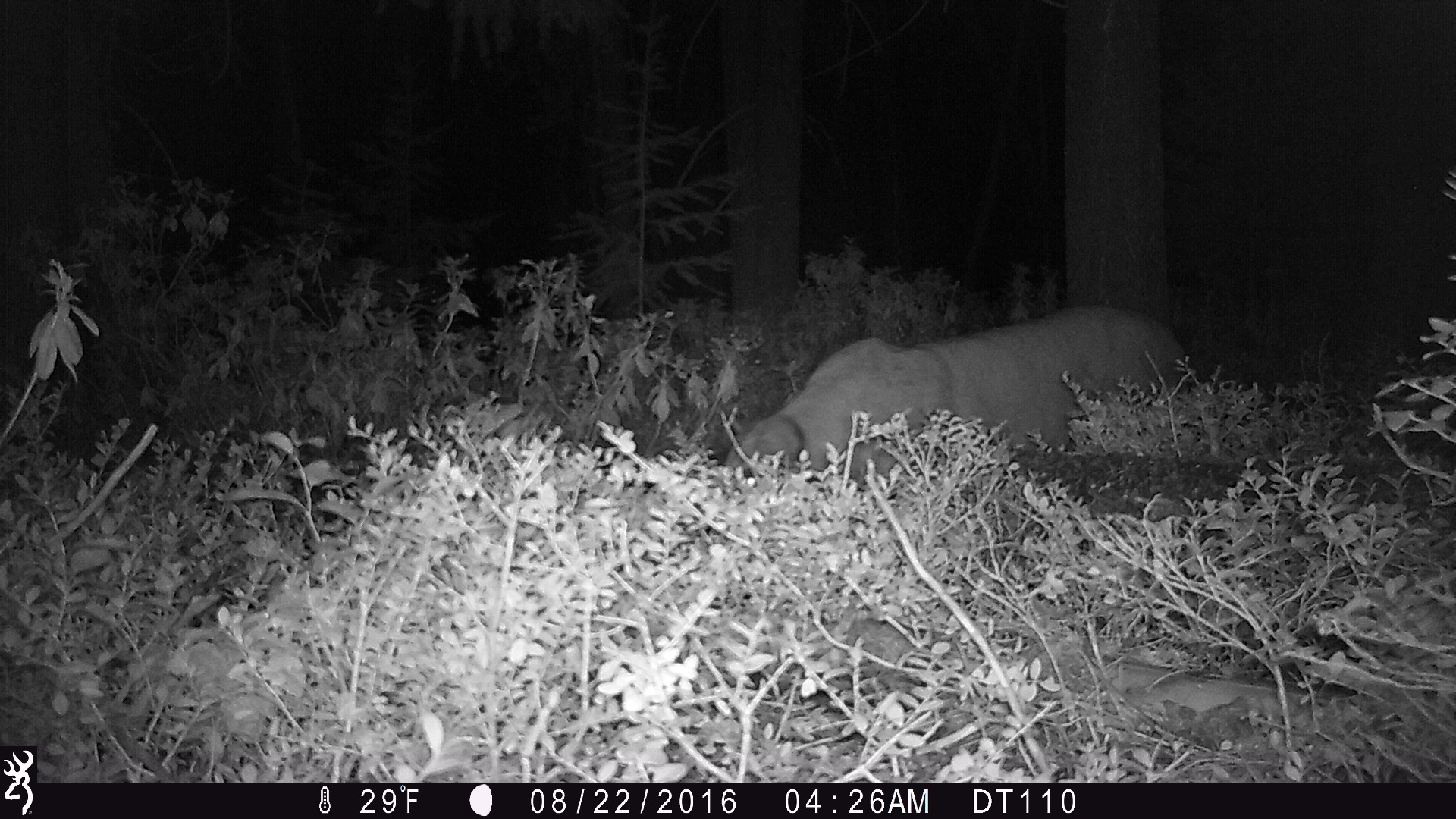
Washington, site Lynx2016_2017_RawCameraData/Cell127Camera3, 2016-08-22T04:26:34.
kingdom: Animalia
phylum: Chordata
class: Mammalia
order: Carnivora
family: Felidae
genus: Puma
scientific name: Puma concolor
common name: mountain lion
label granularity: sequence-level